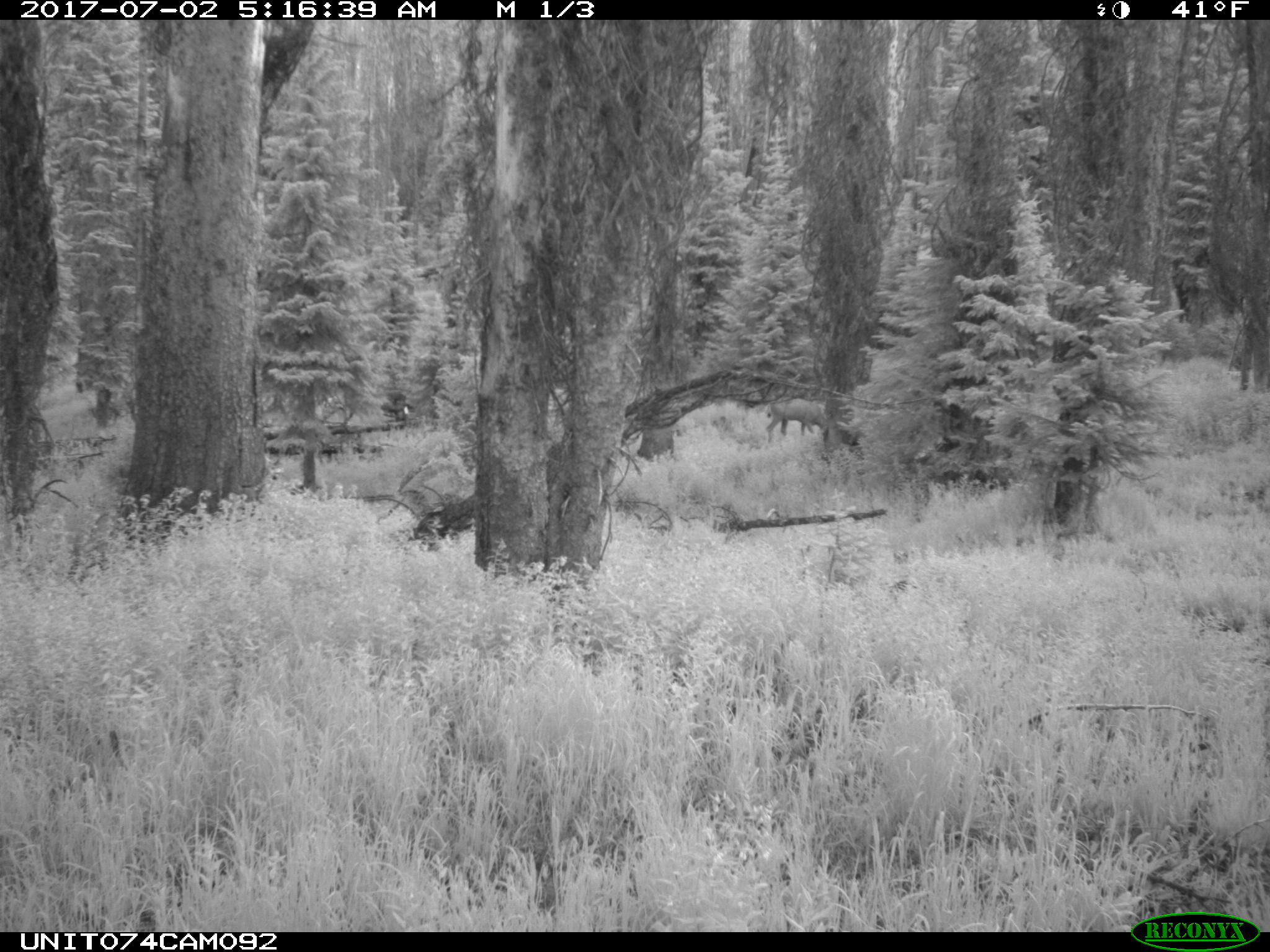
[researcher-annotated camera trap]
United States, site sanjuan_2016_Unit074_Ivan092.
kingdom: Animalia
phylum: Chordata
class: Mammalia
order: Artiodactyla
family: Cervidae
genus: Odocoileus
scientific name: Odocoileus hemionus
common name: mule deer